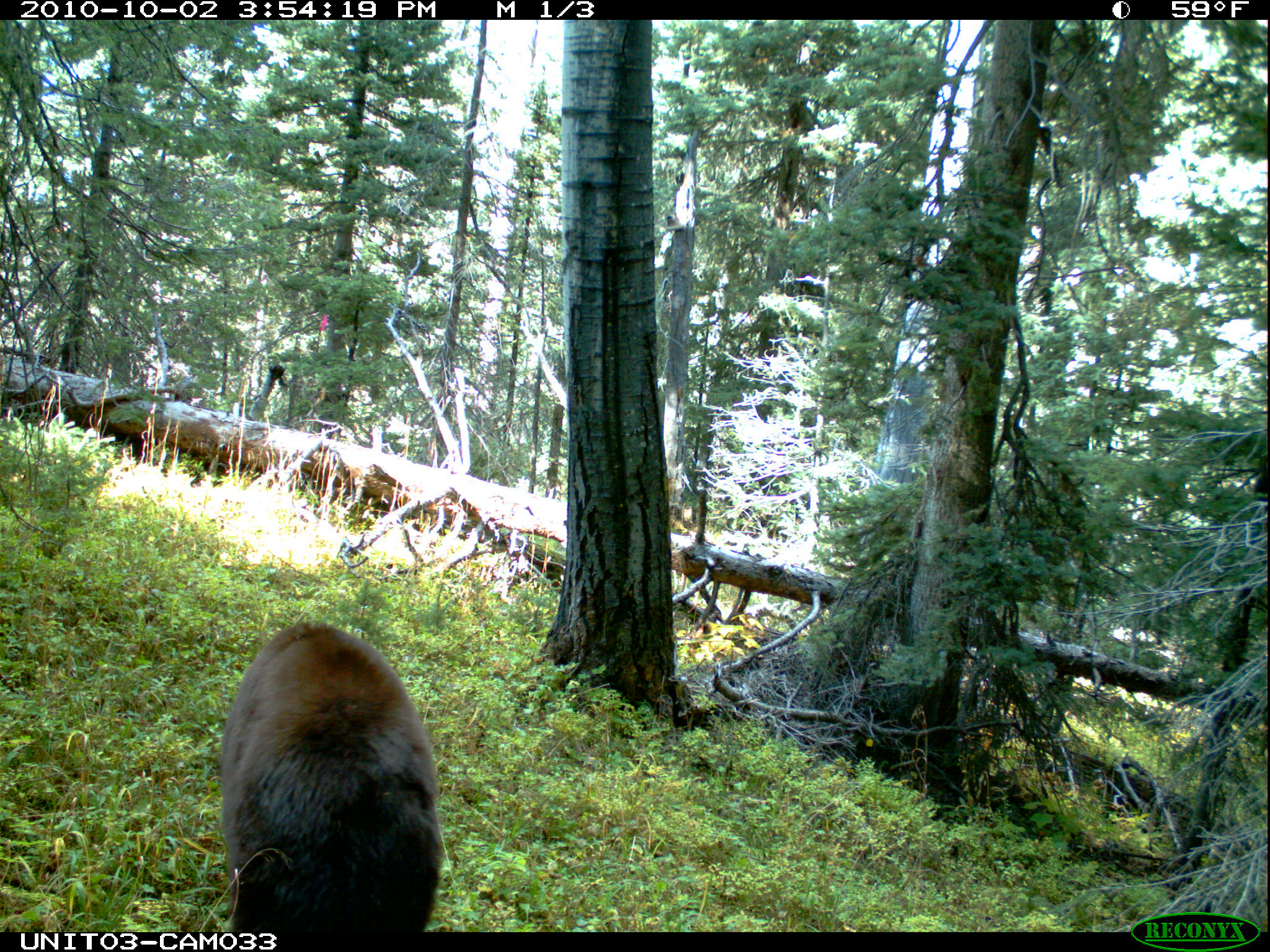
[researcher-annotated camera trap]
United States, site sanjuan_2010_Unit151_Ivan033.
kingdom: Animalia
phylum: Chordata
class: Mammalia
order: Carnivora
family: Ursidae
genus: Ursus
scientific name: Ursus americanus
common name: american black bear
Ursus americanus (american black bear).